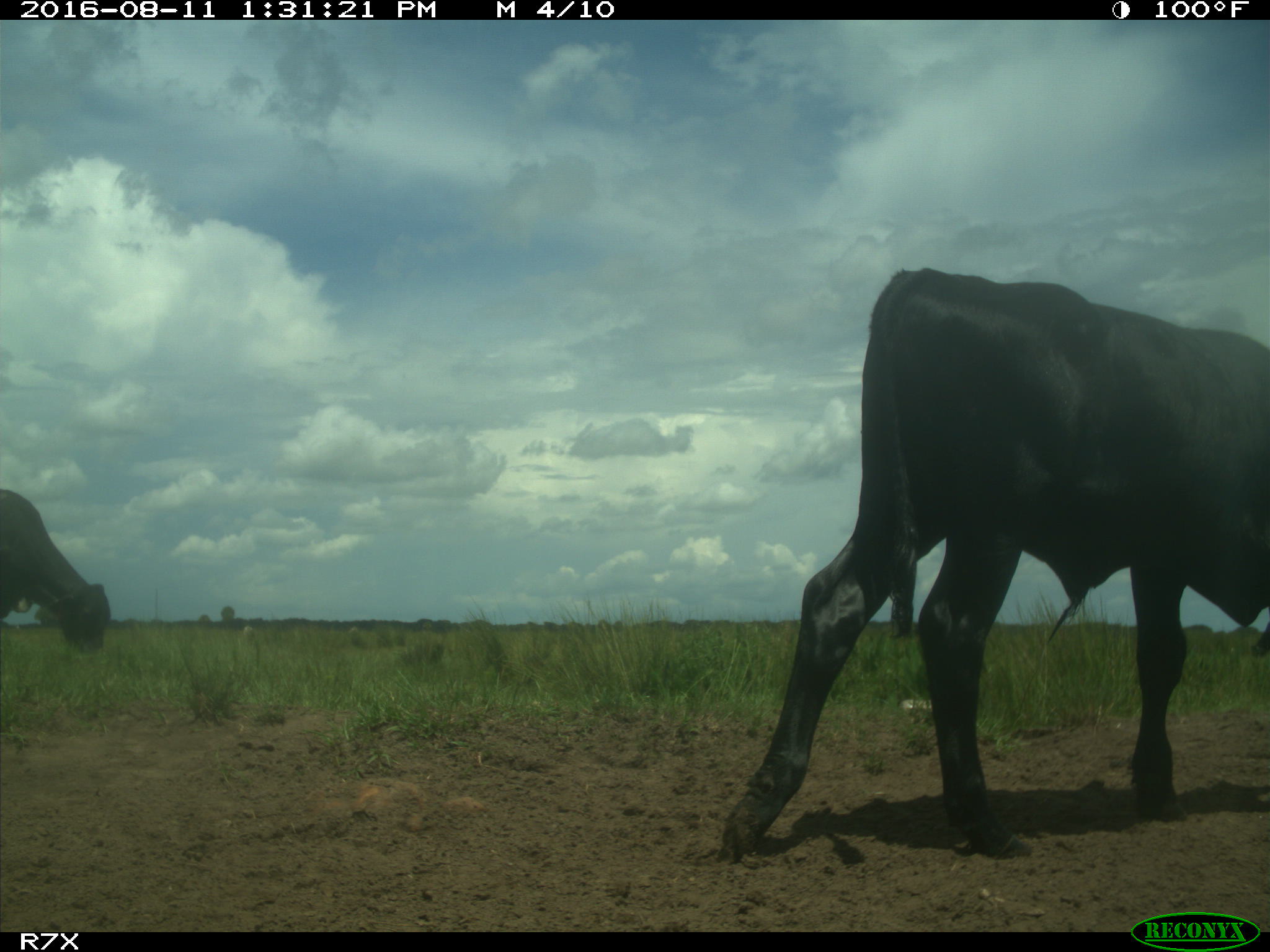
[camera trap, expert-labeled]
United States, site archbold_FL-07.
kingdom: Animalia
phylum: Chordata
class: Mammalia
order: Artiodactyla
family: Bovidae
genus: Bos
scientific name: Bos taurus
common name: domestic cow